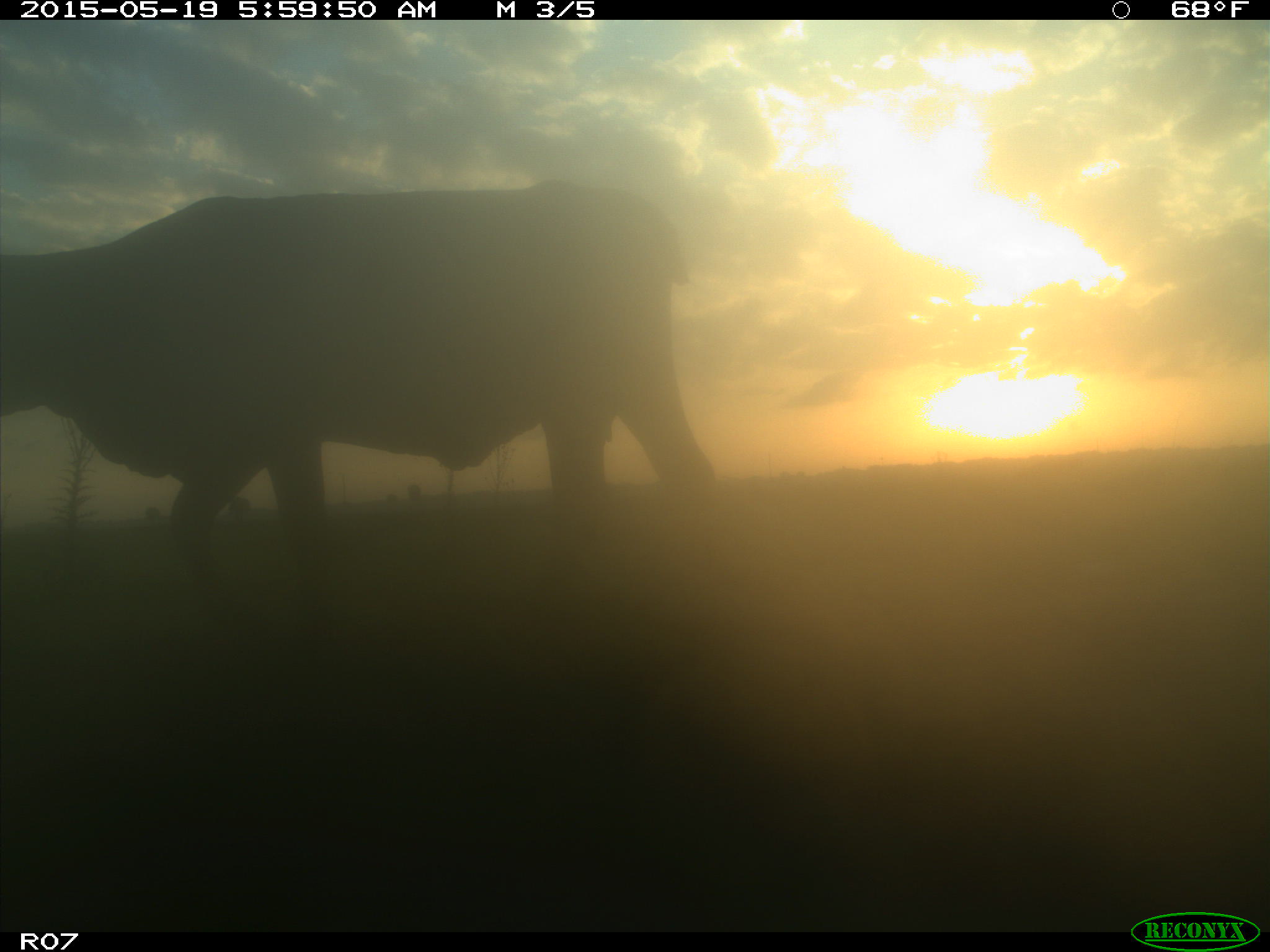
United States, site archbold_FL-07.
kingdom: Animalia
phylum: Chordata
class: Mammalia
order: Artiodactyla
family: Bovidae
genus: Bos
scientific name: Bos taurus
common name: domestic cow